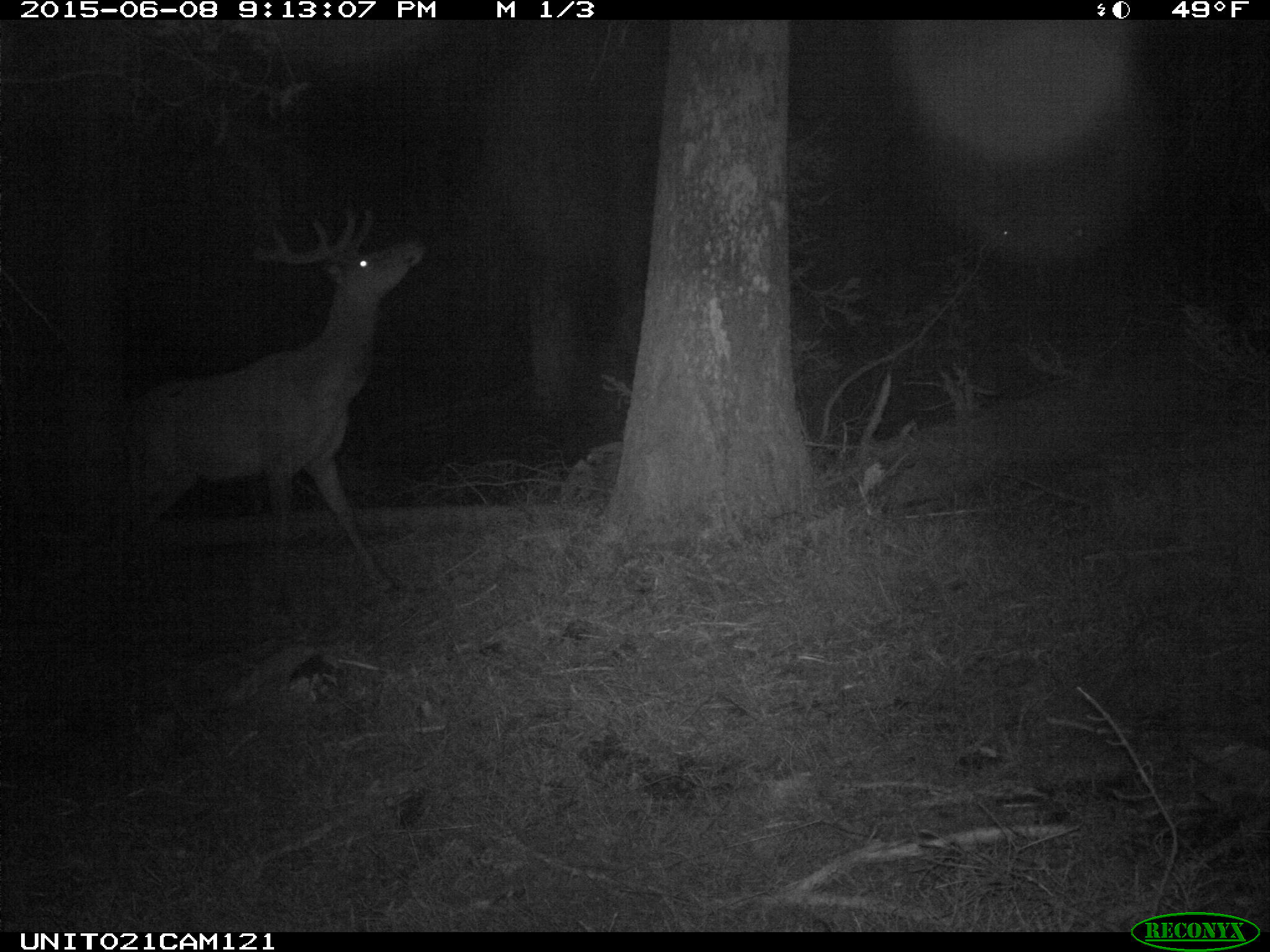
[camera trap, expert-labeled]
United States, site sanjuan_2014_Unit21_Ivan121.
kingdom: Animalia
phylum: Chordata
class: Mammalia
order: Artiodactyla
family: Cervidae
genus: Cervus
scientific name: Cervus elaphus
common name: red deer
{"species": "Cervus elaphus (red deer)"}